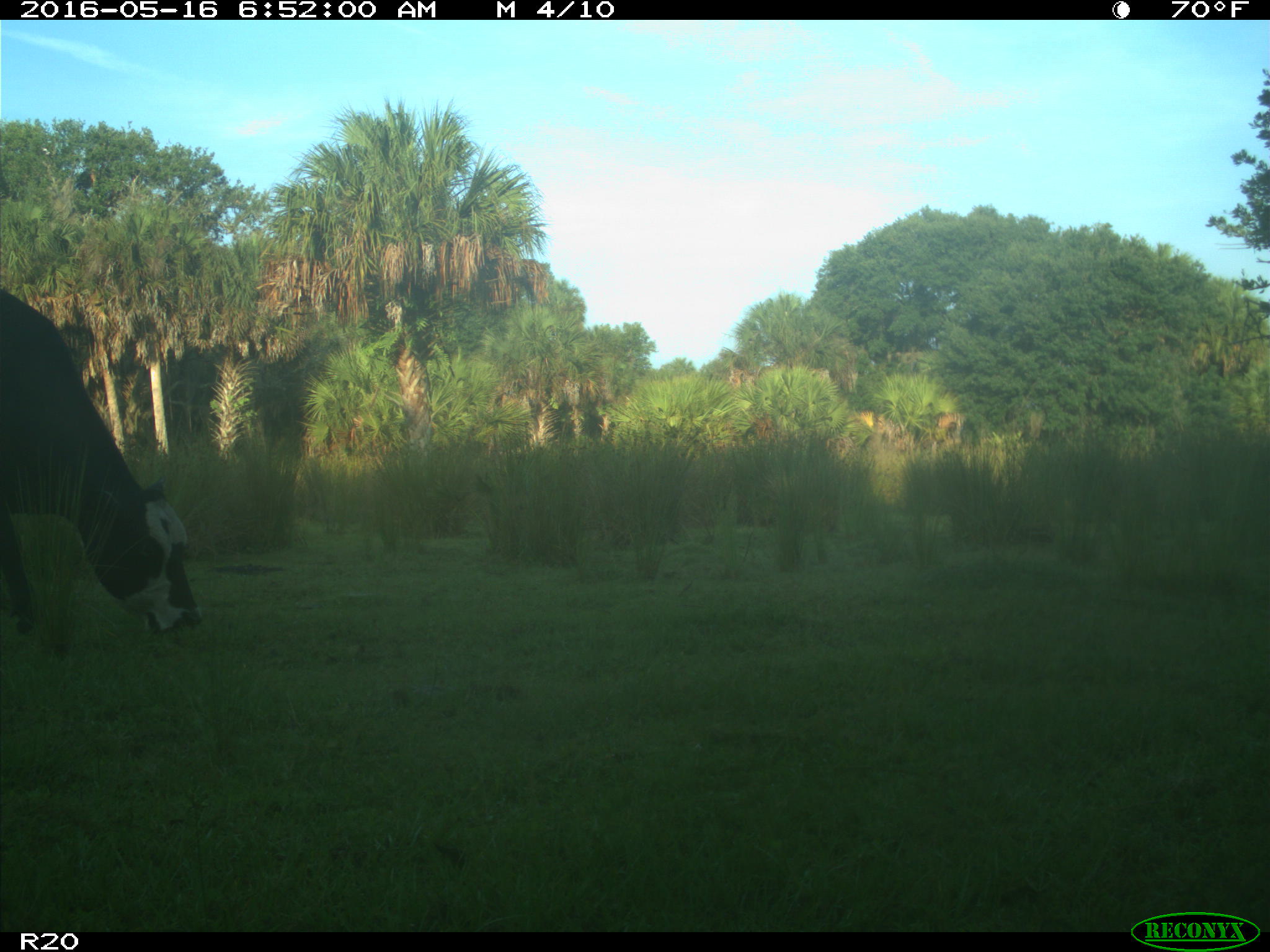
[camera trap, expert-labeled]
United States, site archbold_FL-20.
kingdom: Animalia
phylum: Chordata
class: Mammalia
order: Artiodactyla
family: Bovidae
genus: Bos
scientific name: Bos taurus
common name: domestic cow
Bos taurus (domestic cow).